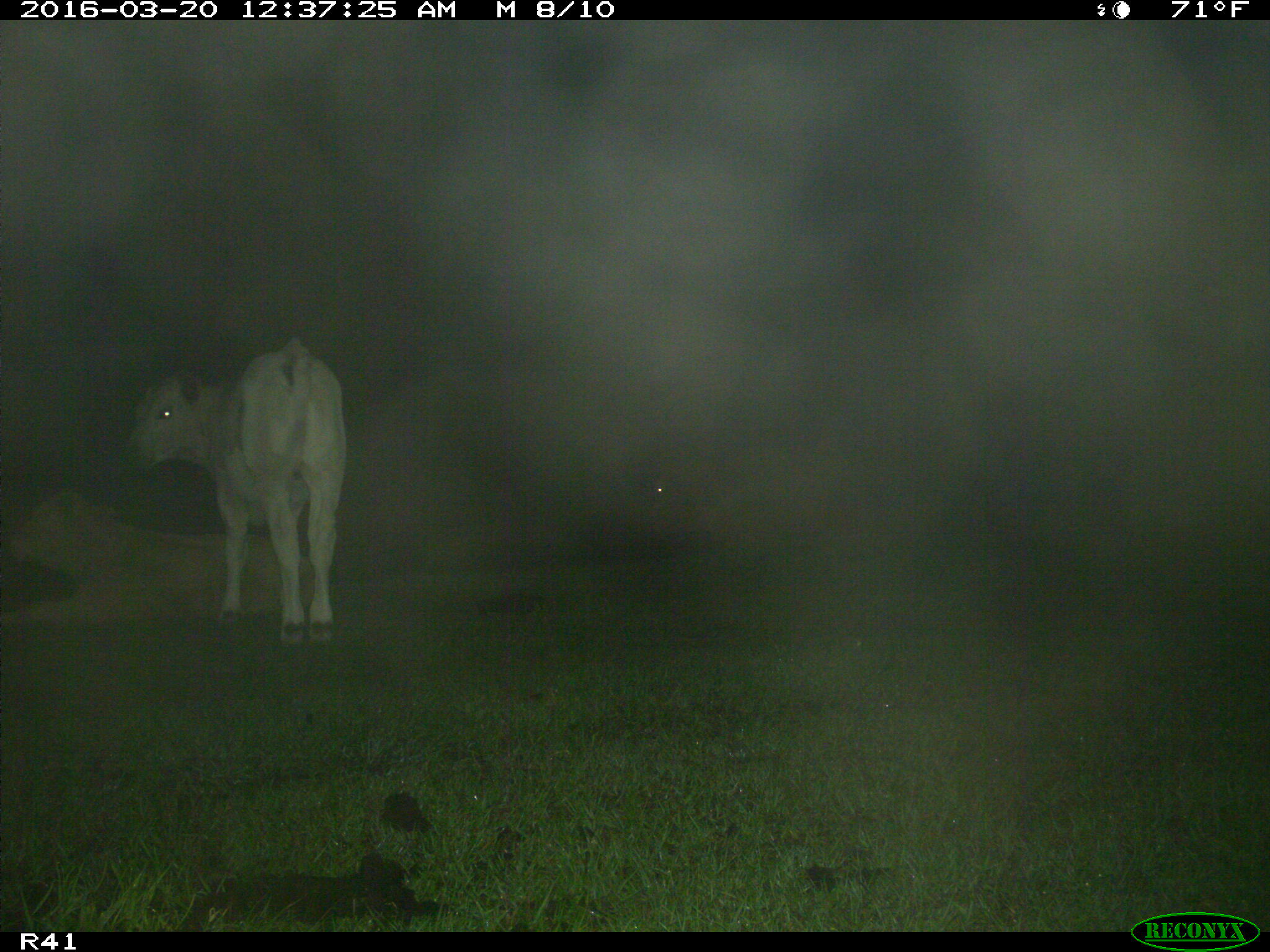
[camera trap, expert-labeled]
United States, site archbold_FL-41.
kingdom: Animalia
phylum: Chordata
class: Mammalia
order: Artiodactyla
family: Bovidae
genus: Bos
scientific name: Bos taurus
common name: domestic cow